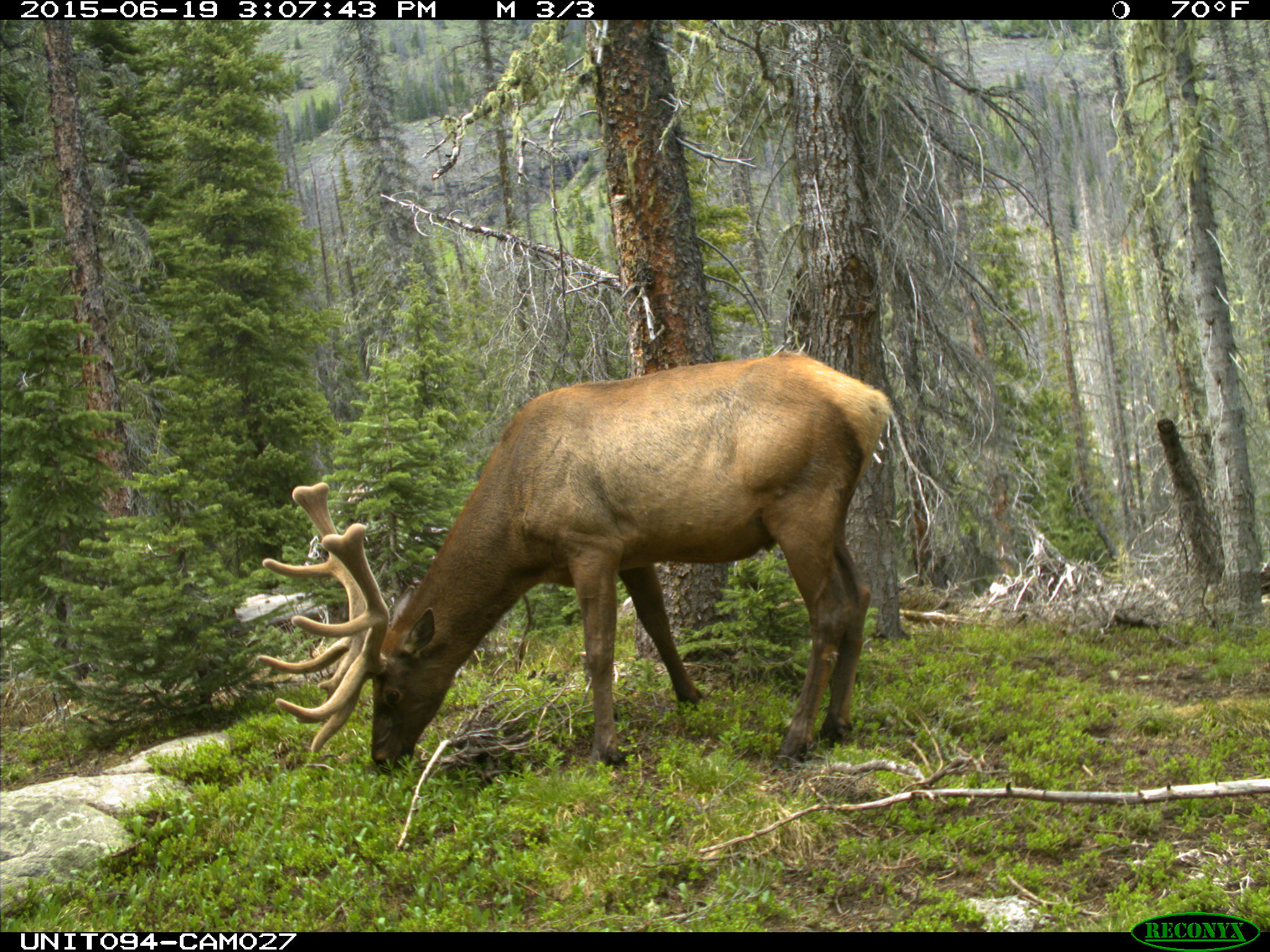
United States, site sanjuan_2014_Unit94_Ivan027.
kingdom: Animalia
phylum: Chordata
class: Mammalia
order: Artiodactyla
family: Cervidae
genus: Cervus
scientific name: Cervus elaphus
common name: red deer